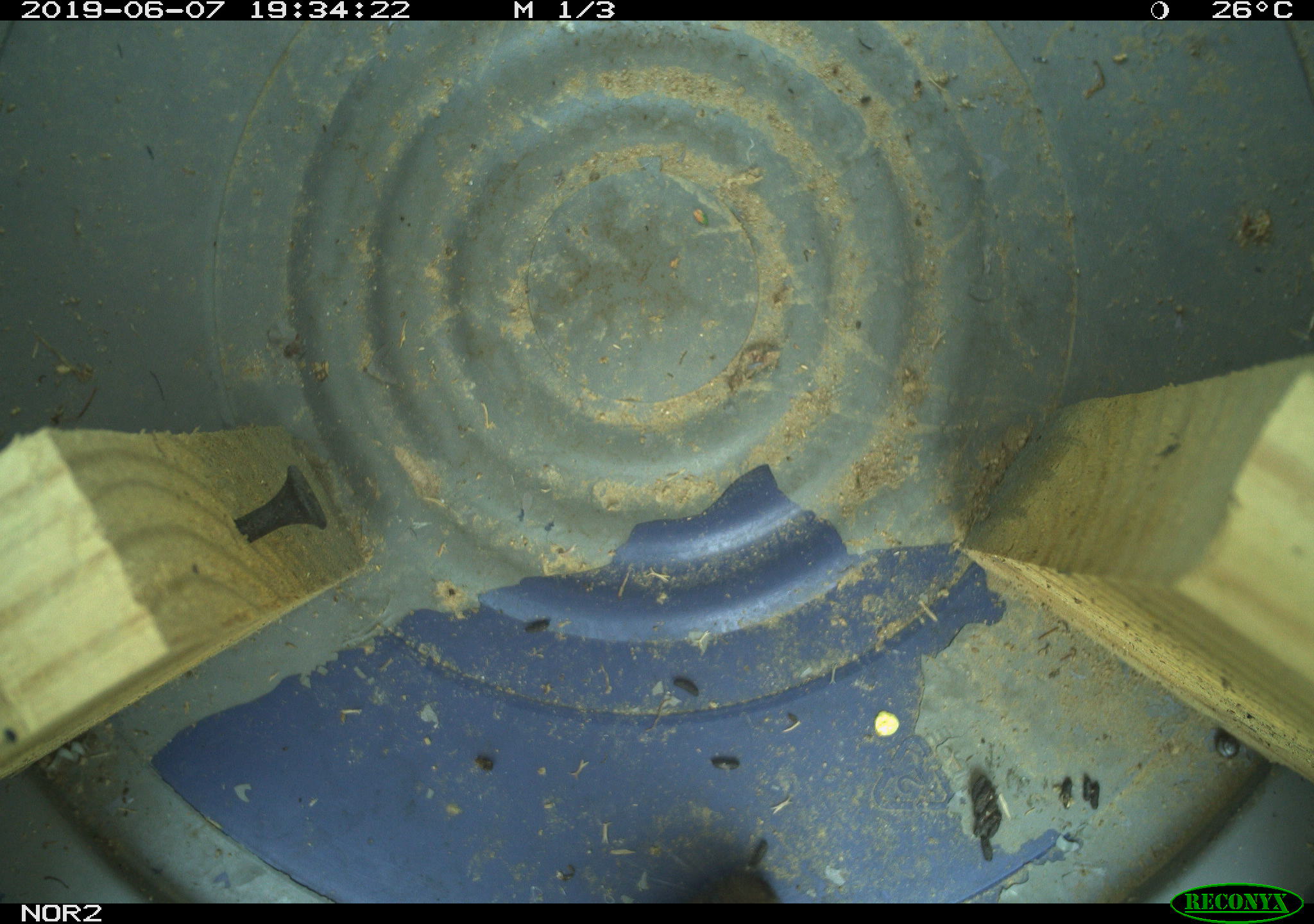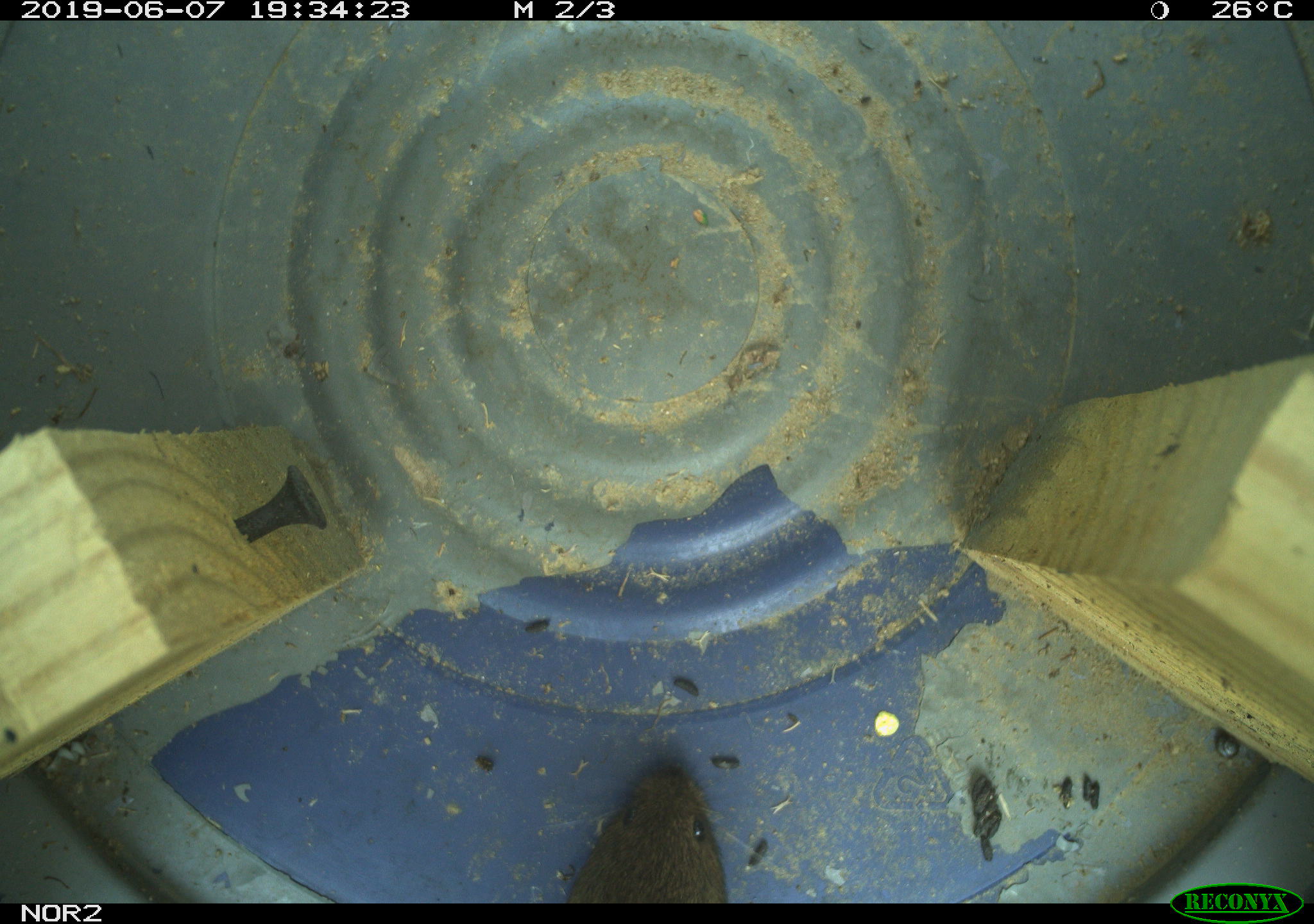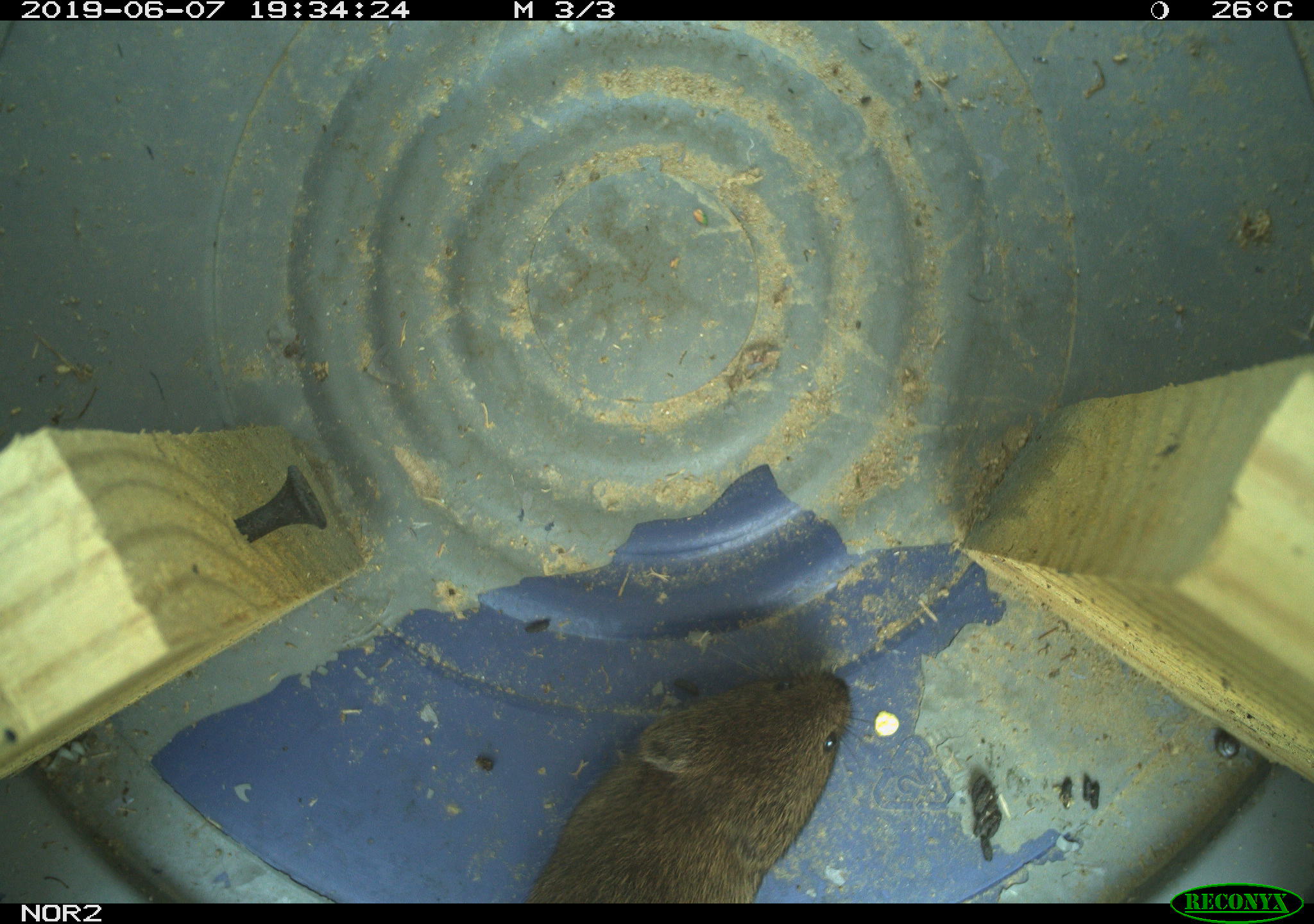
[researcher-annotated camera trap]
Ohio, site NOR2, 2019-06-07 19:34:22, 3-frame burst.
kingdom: Animalia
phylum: Chordata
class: Mammalia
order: Rodentia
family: Cricetidae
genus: Microtus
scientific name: Microtus pennsylvanicus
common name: meadow vole